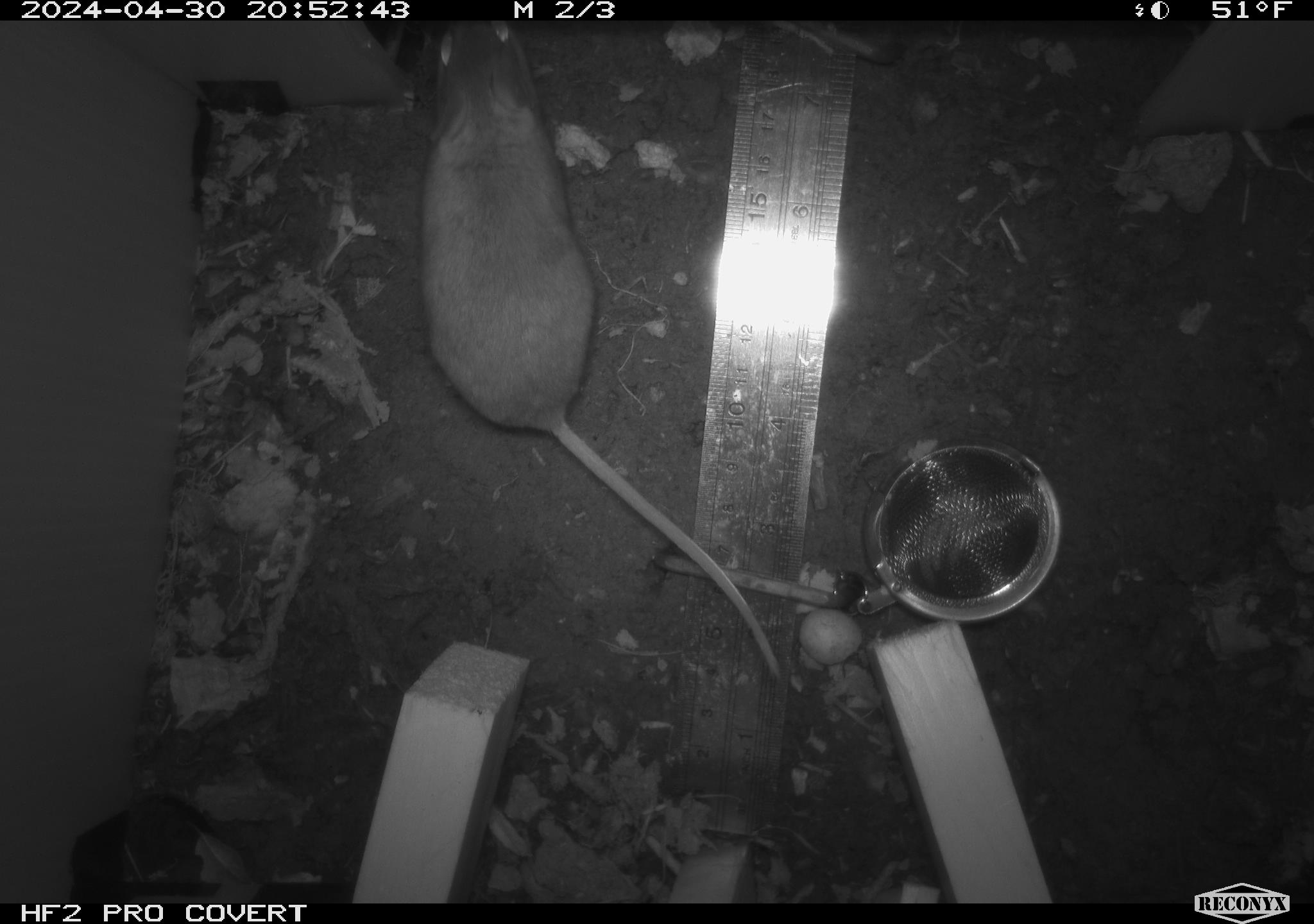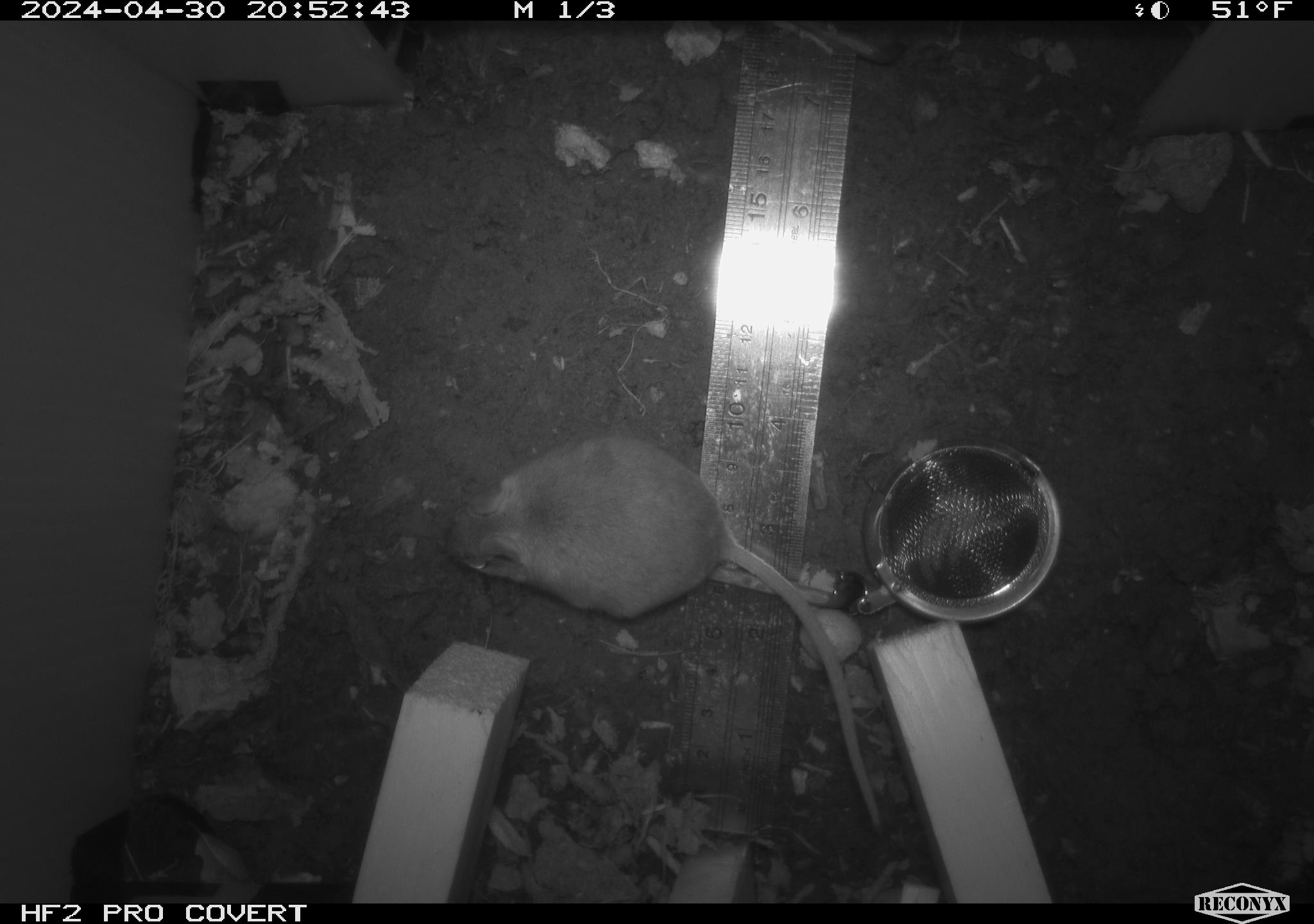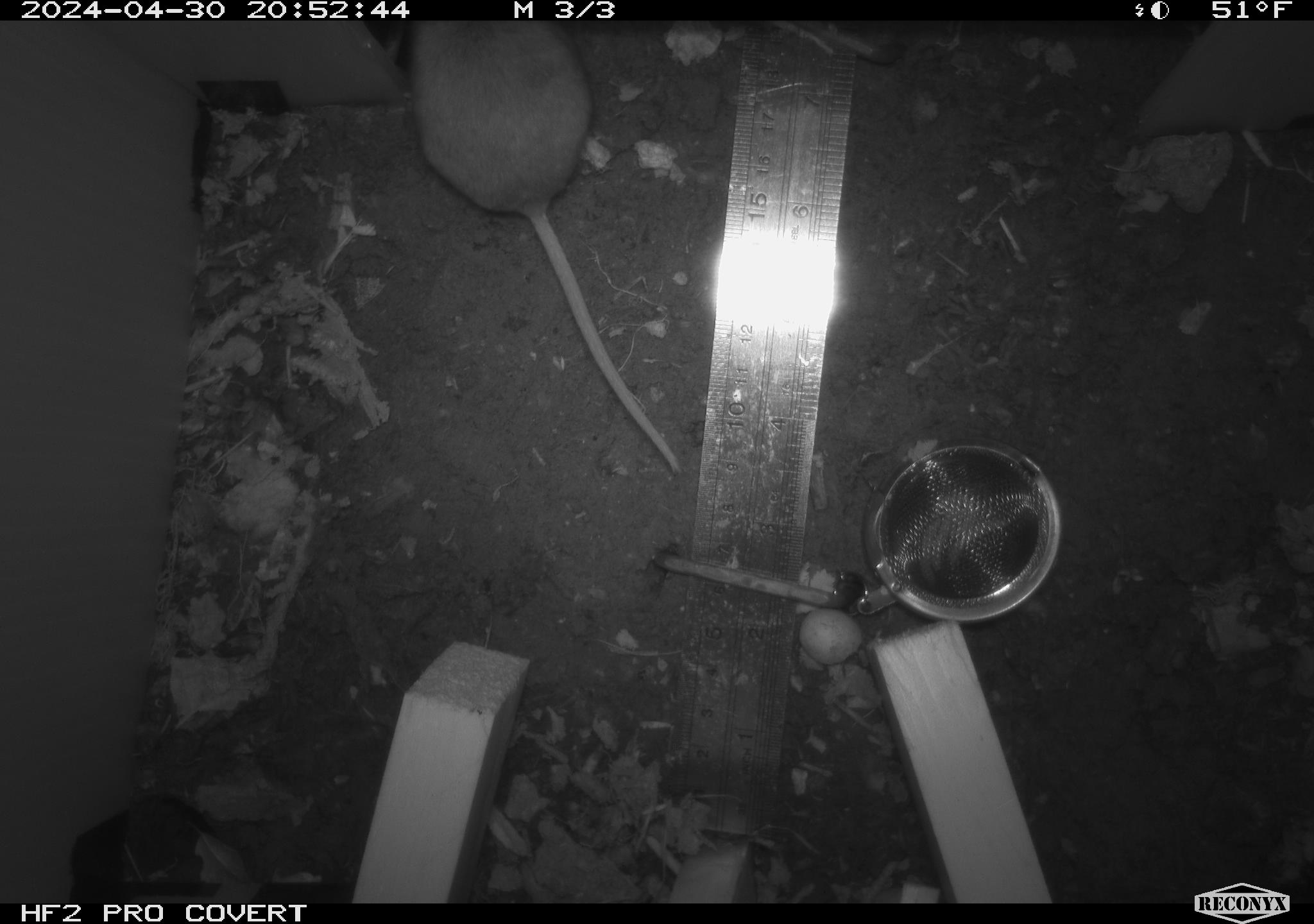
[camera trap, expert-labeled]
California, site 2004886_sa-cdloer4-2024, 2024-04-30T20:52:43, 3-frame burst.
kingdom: Animalia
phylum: Chordata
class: Mammalia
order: Rodentia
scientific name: Rodentia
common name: mouse species